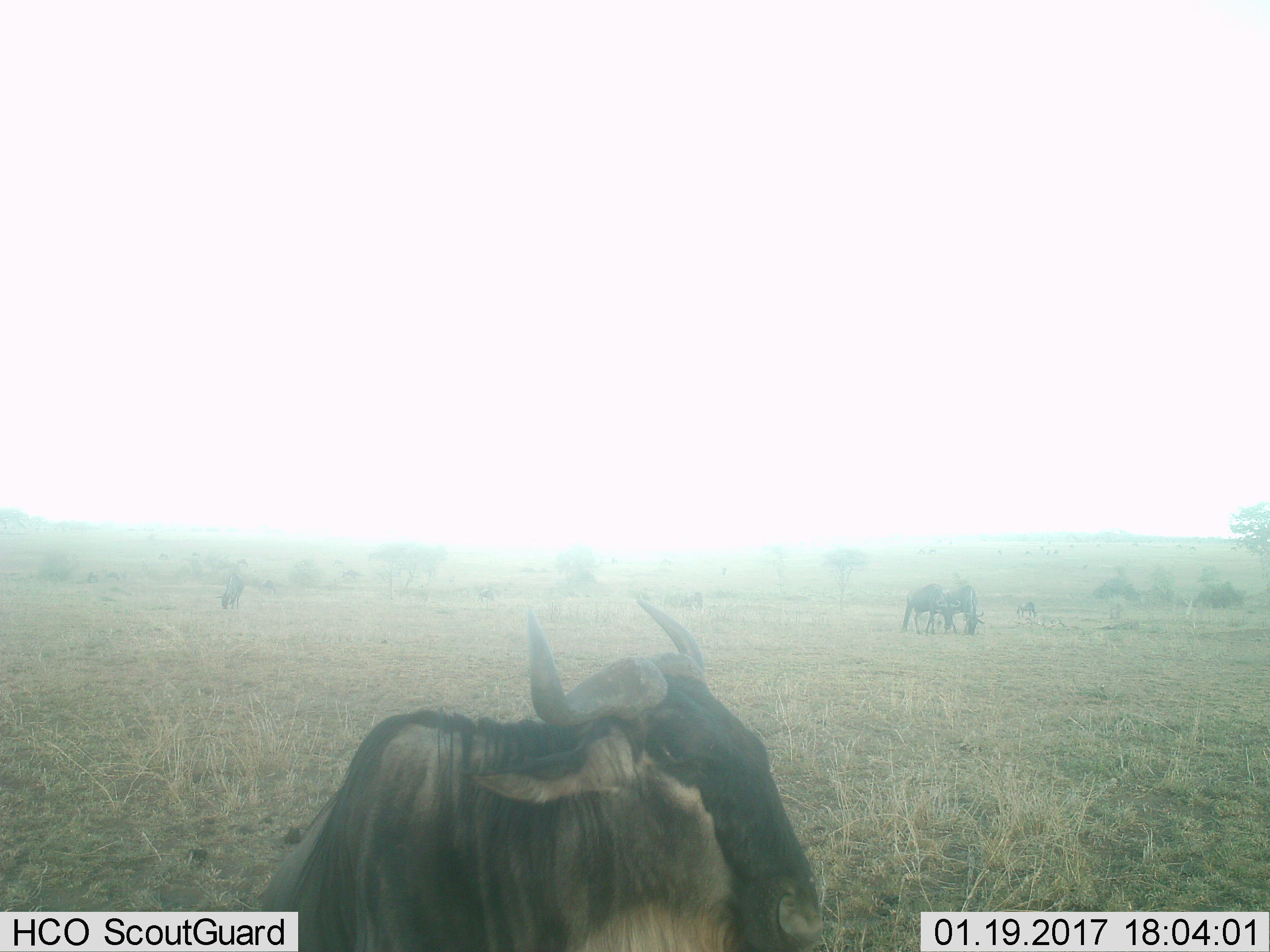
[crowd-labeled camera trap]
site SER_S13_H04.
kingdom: Animalia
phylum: Chordata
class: Mammalia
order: Artiodactyla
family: Bovidae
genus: Connochaetes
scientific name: Connochaetes taurinus taurinus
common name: blue wildebeest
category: wildebeestblue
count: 6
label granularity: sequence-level